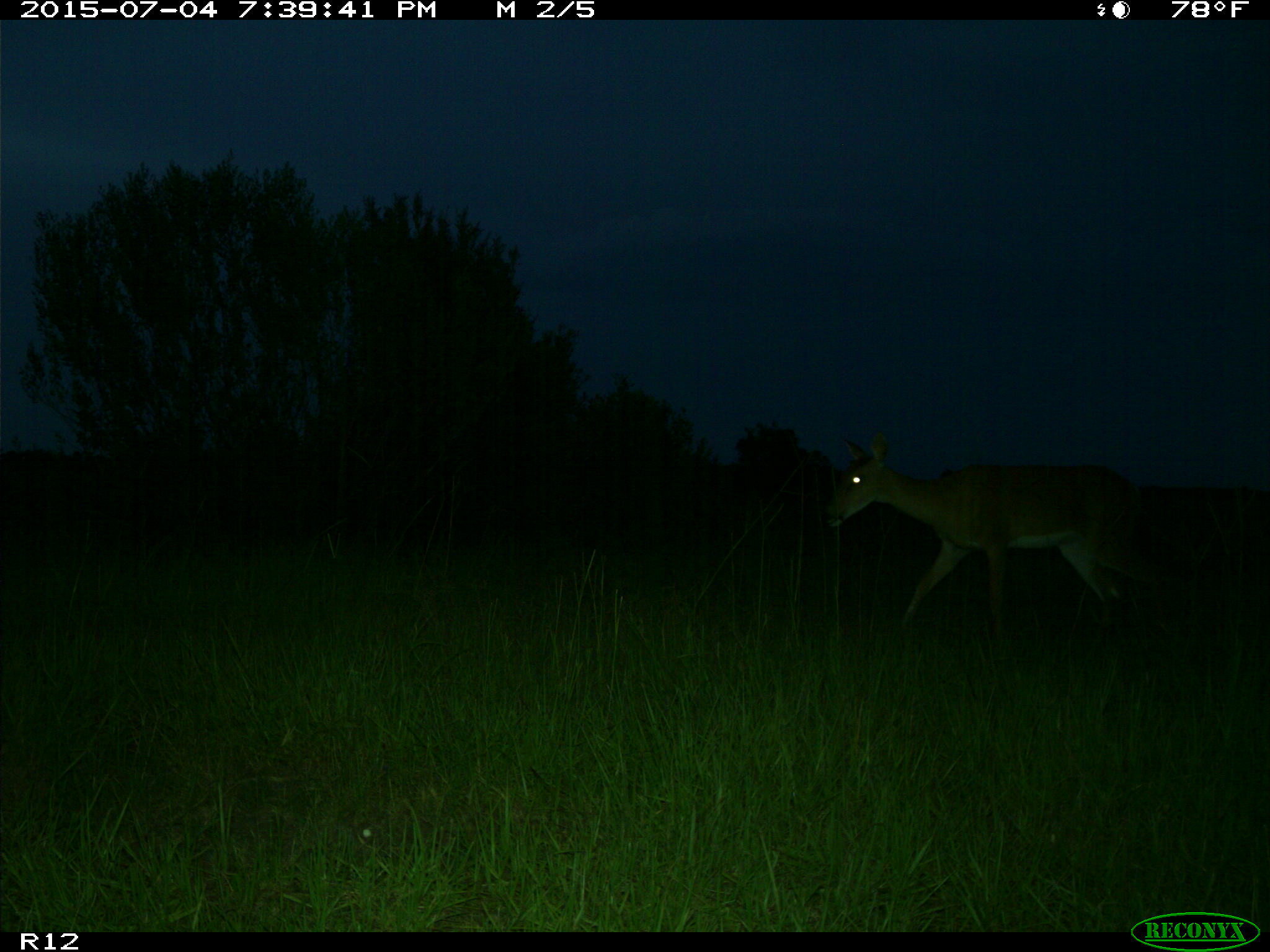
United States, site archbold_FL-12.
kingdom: Animalia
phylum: Chordata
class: Mammalia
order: Artiodactyla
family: Cervidae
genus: Odocoileus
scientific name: Odocoileus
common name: deer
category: unidentified deer